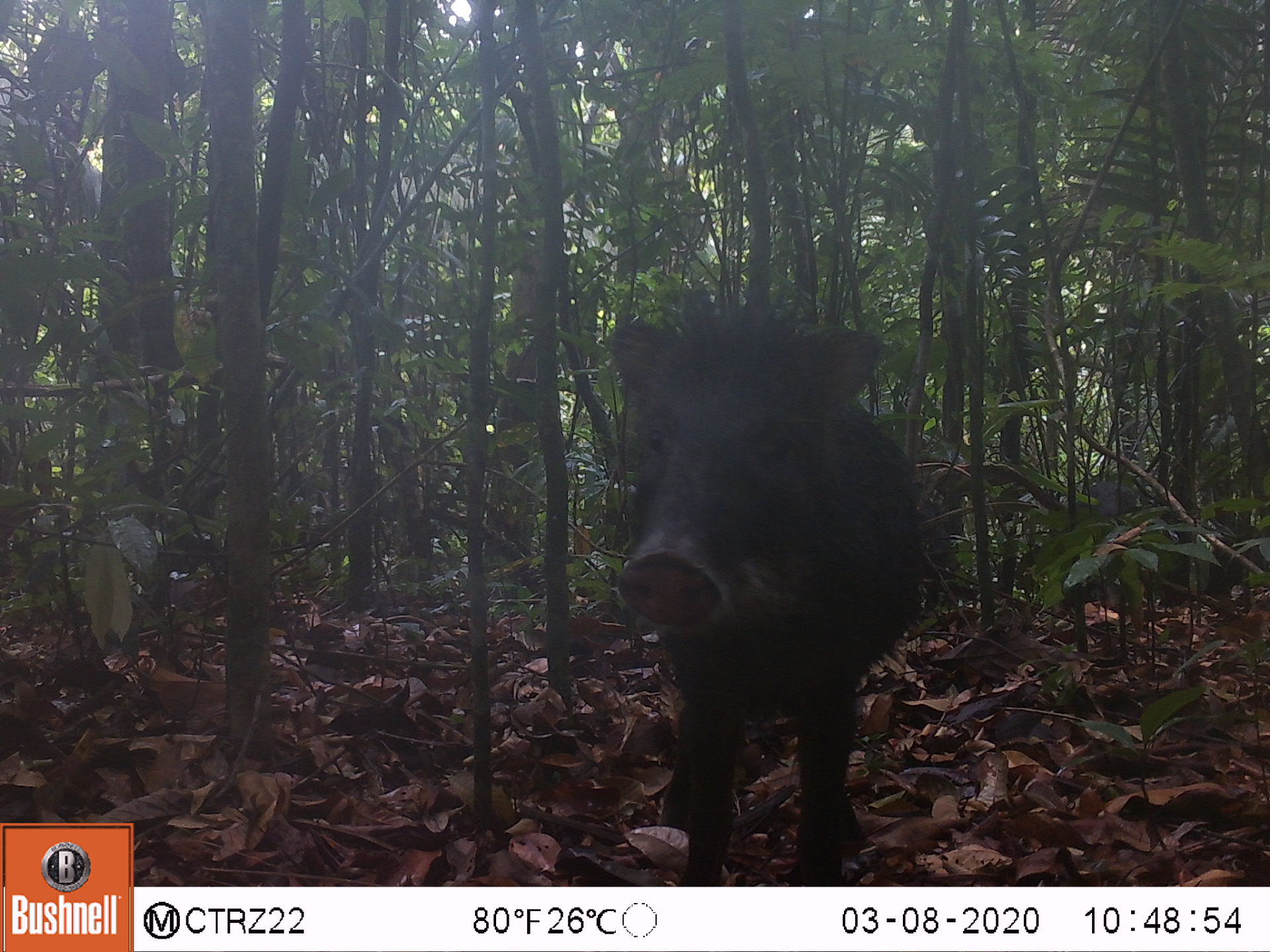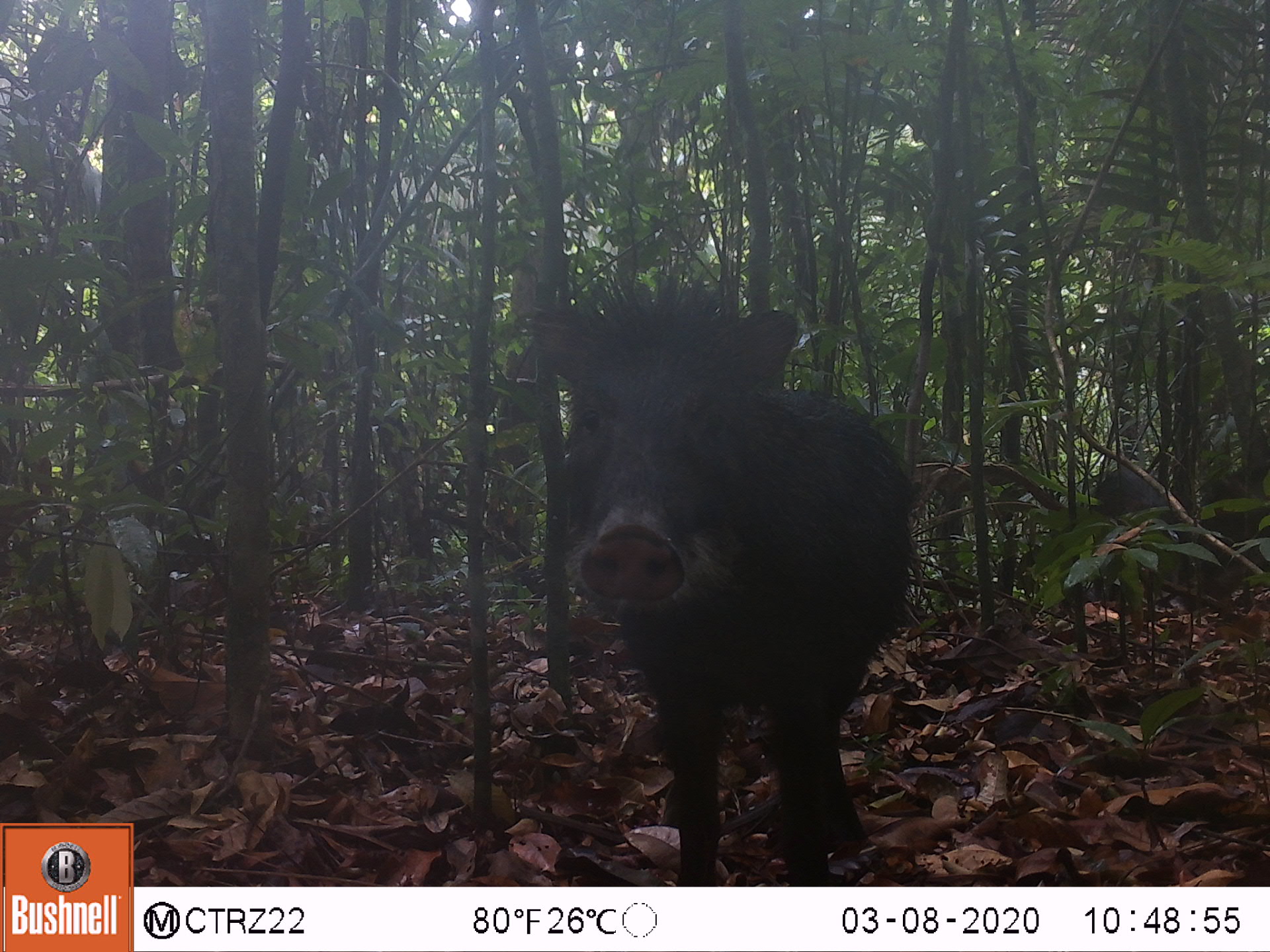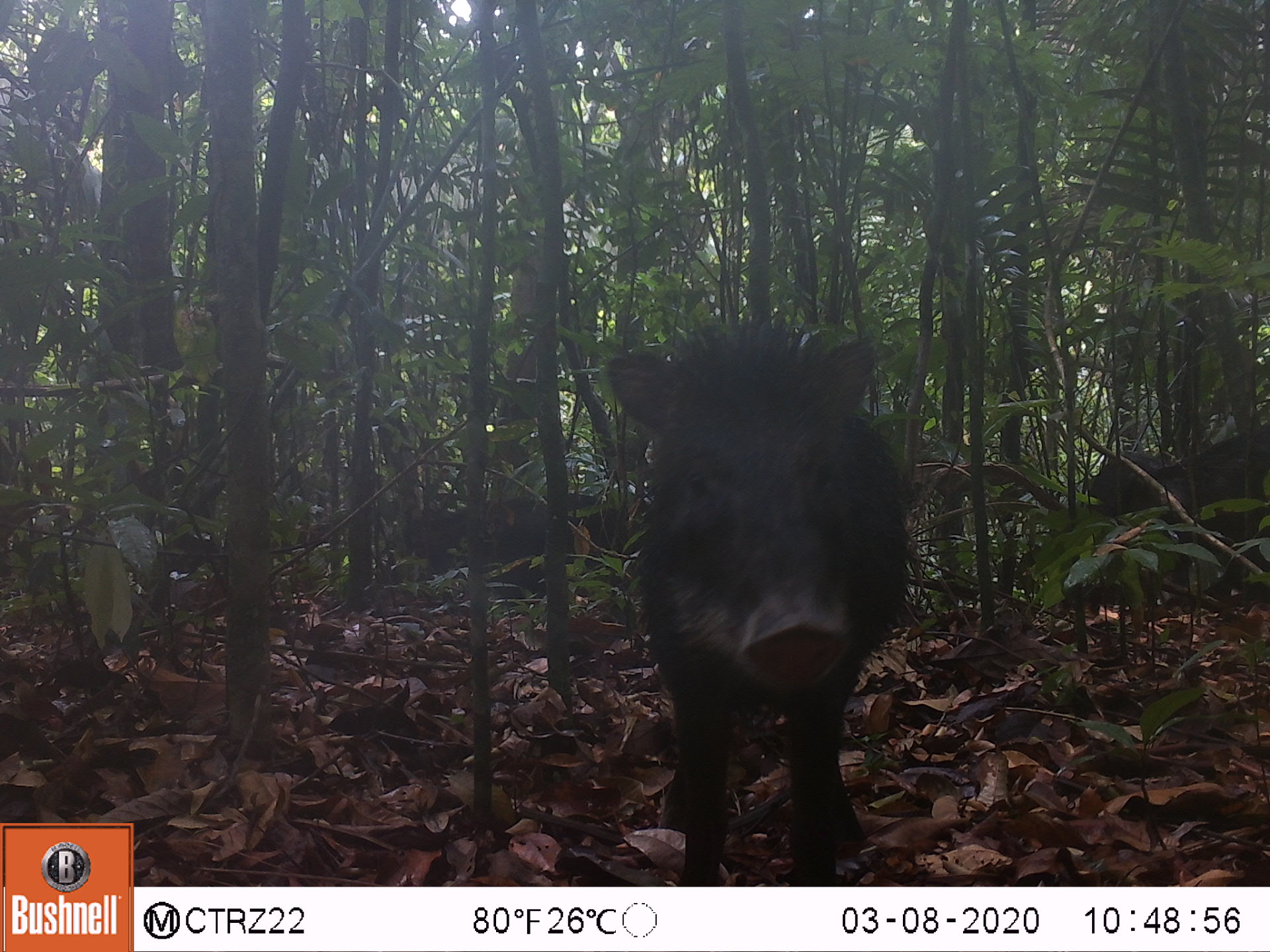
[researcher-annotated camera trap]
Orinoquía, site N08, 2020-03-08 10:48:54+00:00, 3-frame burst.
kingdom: Animalia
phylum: Chordata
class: Mammalia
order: Artiodactyla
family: Tayassuidae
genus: Tayassu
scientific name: Tayassu pecari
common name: white-lipped peccary